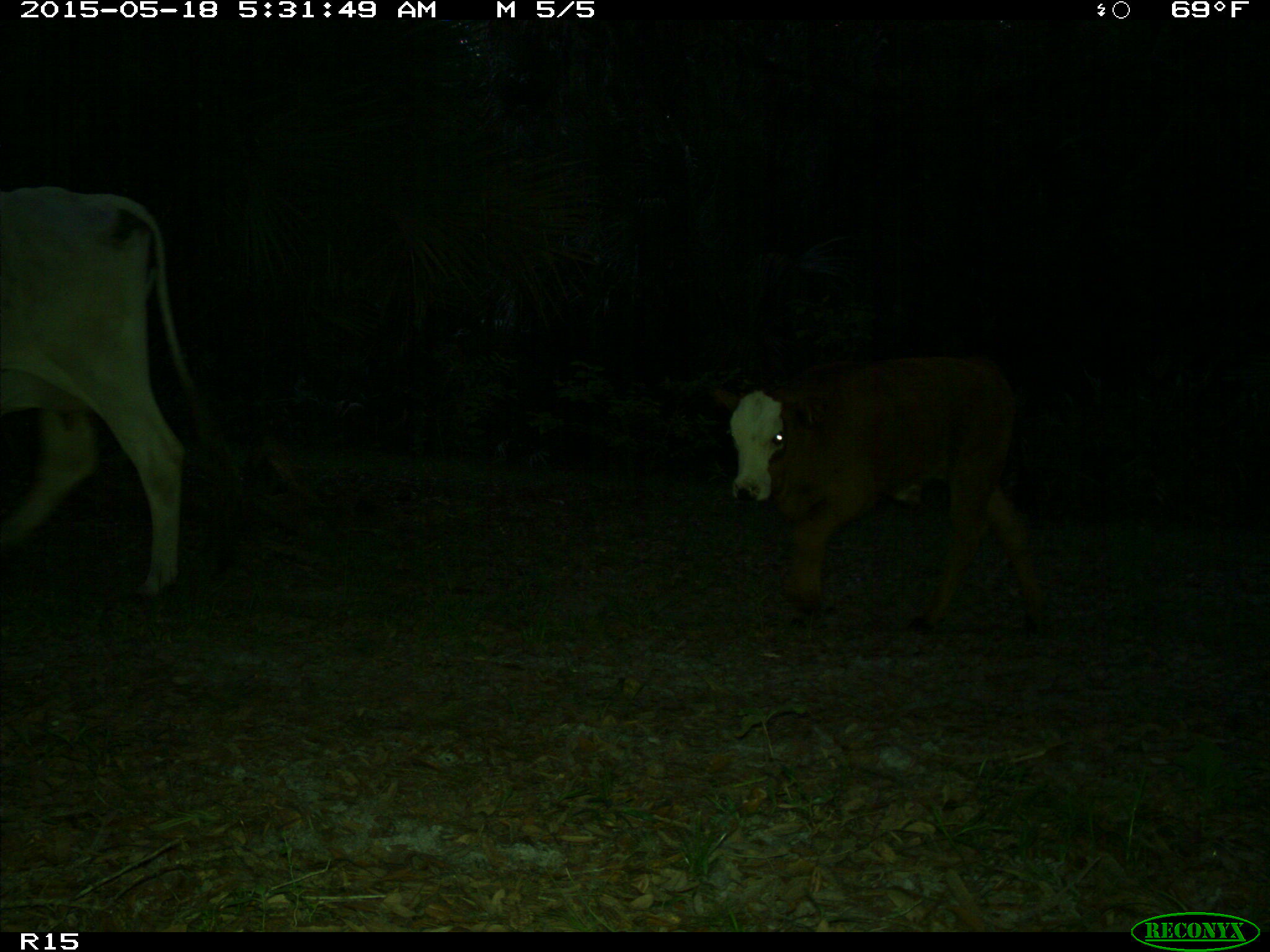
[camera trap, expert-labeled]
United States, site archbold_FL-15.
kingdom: Animalia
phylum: Chordata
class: Mammalia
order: Artiodactyla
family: Bovidae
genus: Bos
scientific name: Bos taurus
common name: domestic cow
Bos taurus (domestic cow).